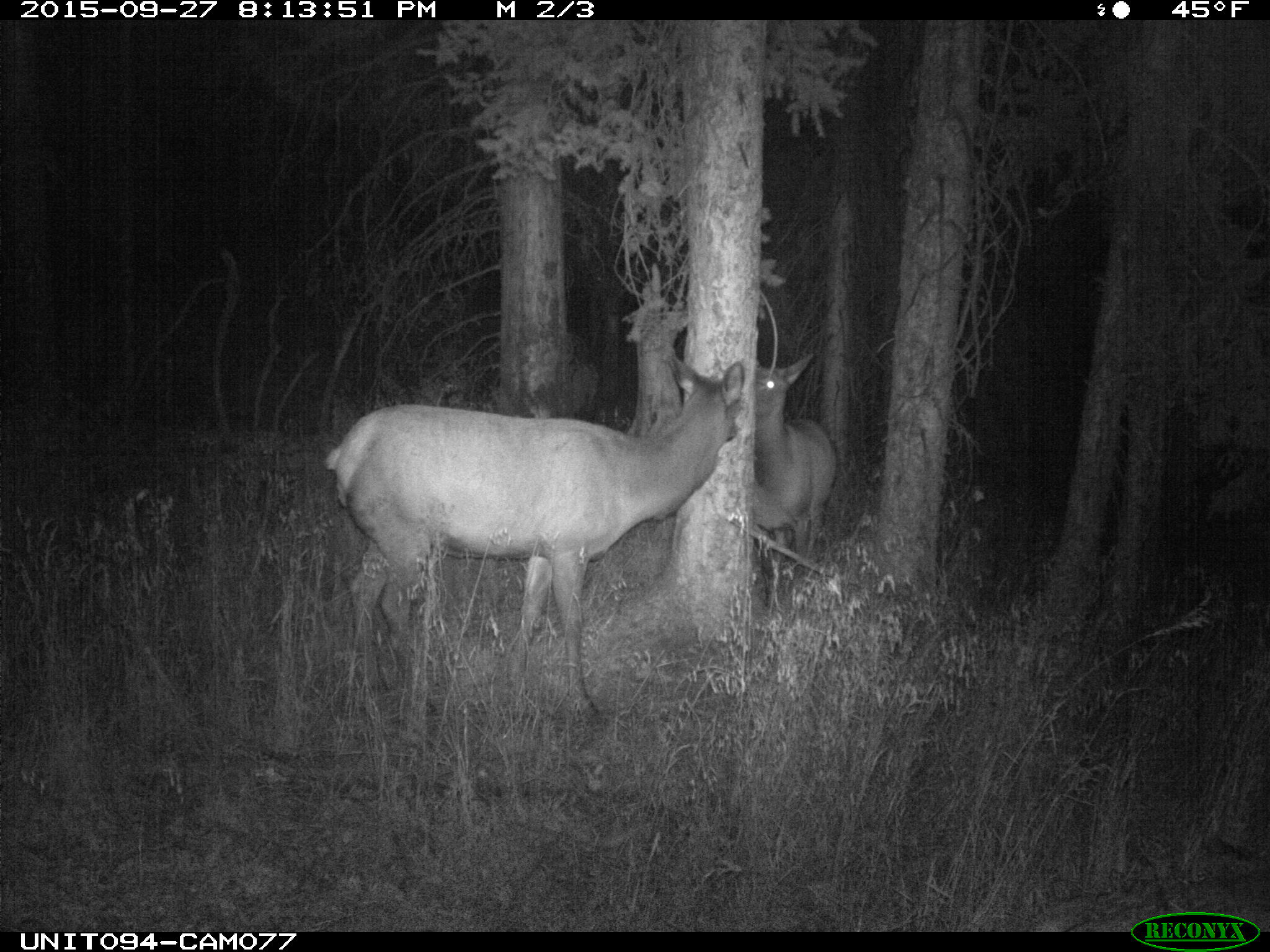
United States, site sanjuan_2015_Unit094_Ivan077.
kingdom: Animalia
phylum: Chordata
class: Mammalia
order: Artiodactyla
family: Cervidae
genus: Cervus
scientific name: Cervus elaphus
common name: red deer